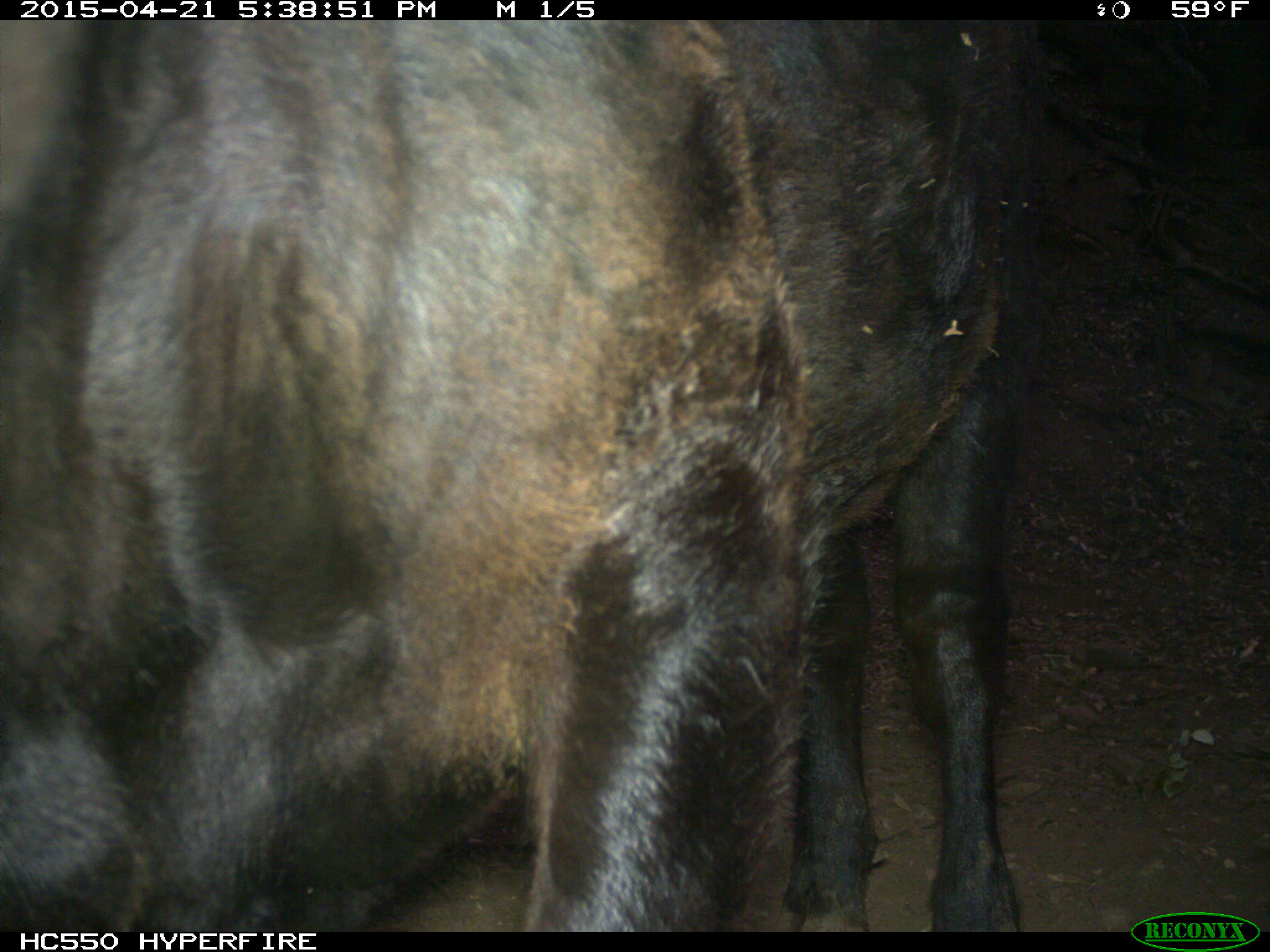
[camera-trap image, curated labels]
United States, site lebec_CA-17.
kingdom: Animalia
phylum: Chordata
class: Mammalia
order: Artiodactyla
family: Bovidae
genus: Bos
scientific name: Bos taurus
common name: domestic cow